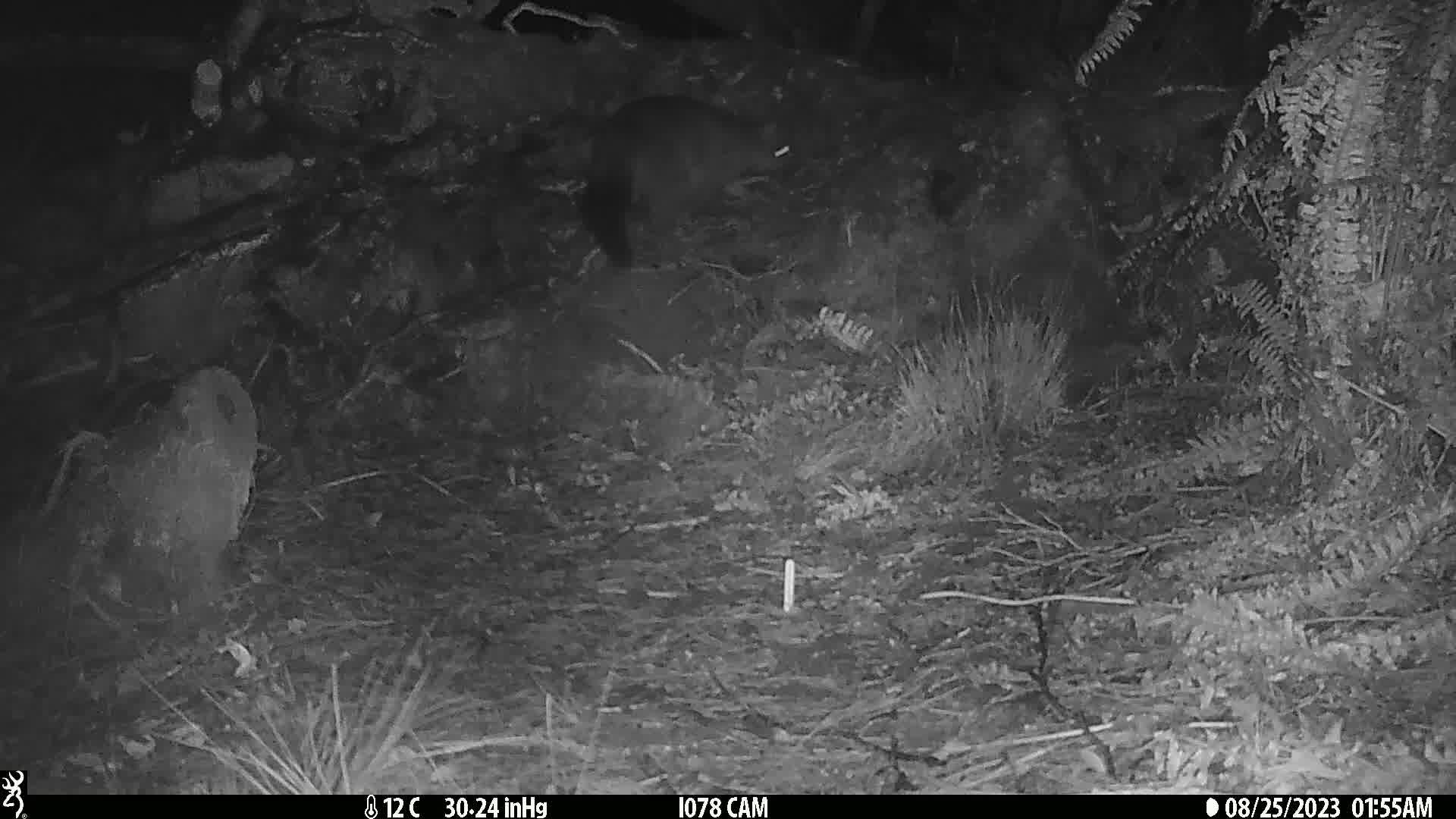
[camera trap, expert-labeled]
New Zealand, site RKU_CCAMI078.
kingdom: Animalia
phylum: Chordata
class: Mammalia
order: Diprotodontia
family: Phalangeridae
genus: Trichosurus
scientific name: Trichosurus vulpecula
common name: common brushtail possum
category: possum